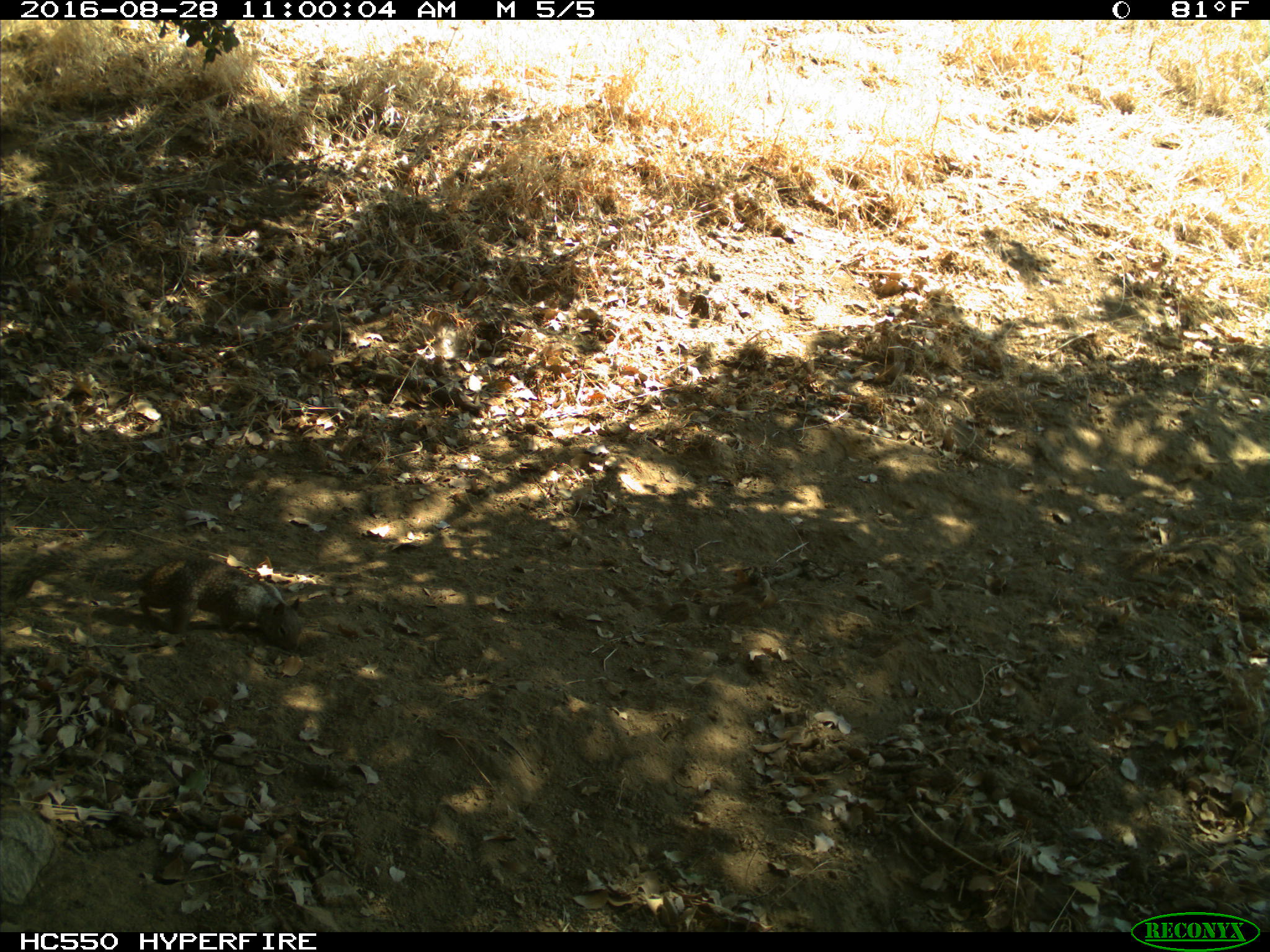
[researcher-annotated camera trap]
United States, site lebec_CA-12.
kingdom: Animalia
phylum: Chordata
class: Mammalia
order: Rodentia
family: Sciuridae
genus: Otospermophilus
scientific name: Otospermophilus beecheyi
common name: california ground squirrel